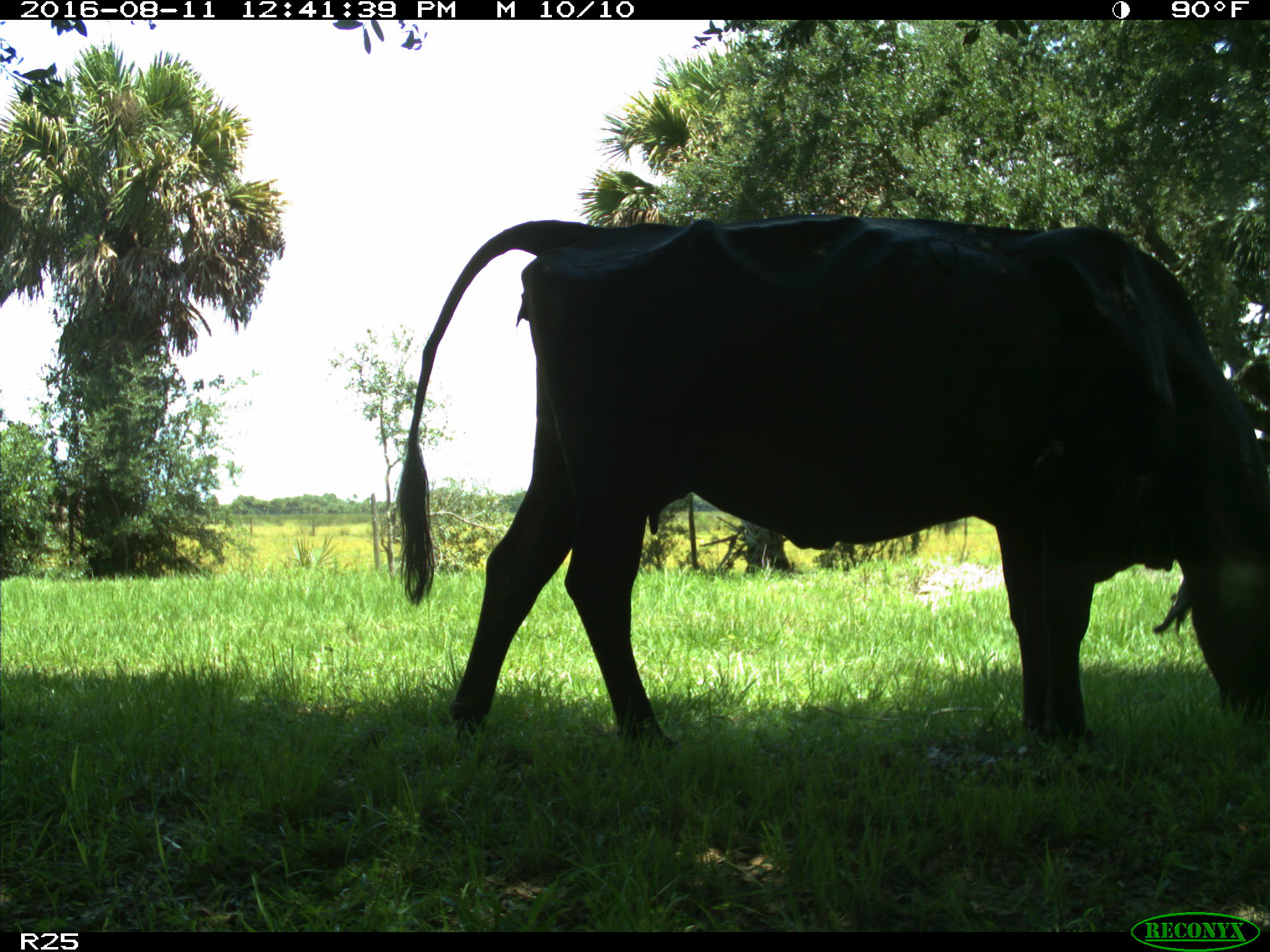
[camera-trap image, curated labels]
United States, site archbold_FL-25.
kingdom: Animalia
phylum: Chordata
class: Mammalia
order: Artiodactyla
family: Bovidae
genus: Bos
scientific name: Bos taurus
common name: domestic cow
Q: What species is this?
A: Bos taurus (domestic cow).